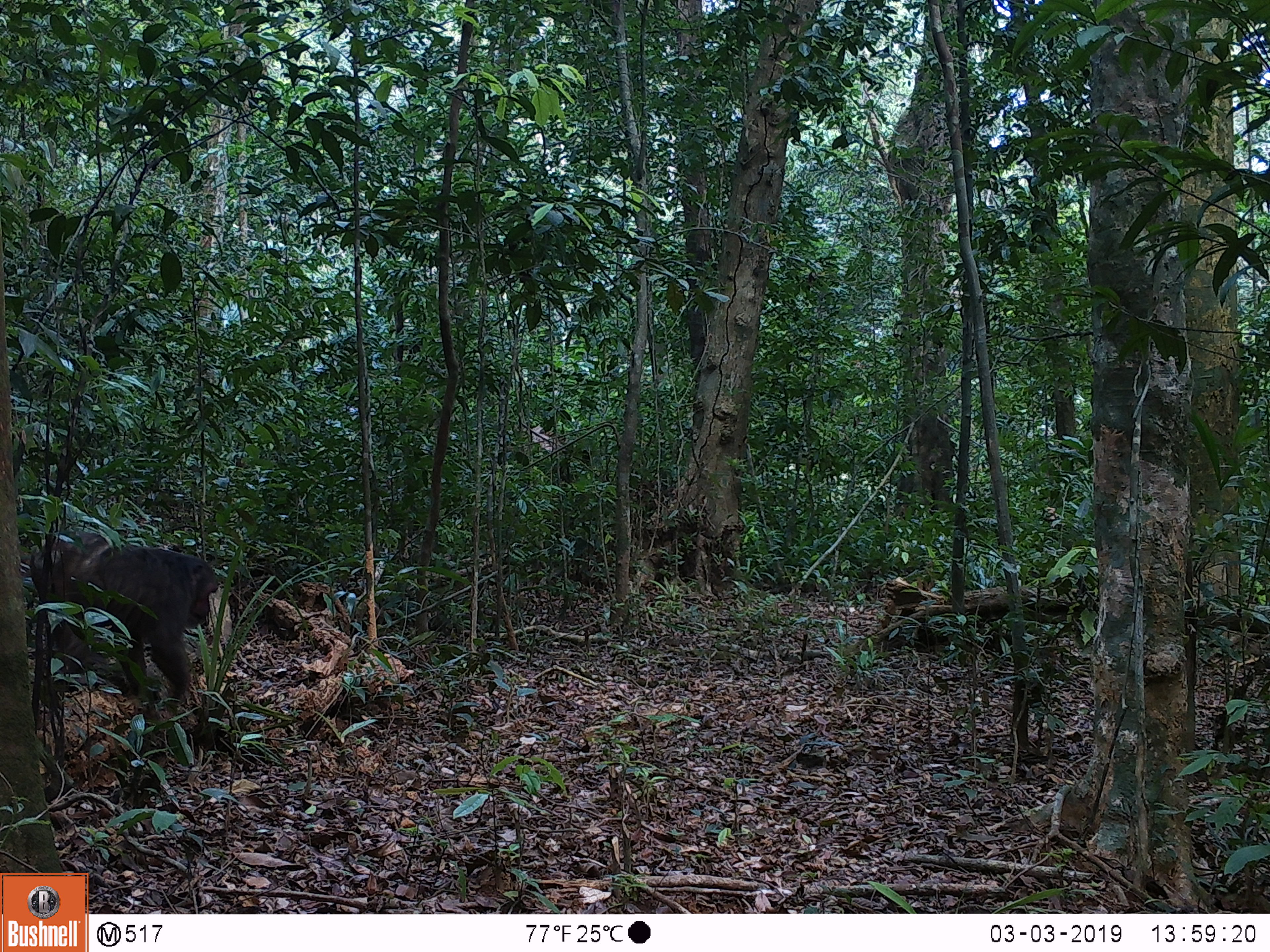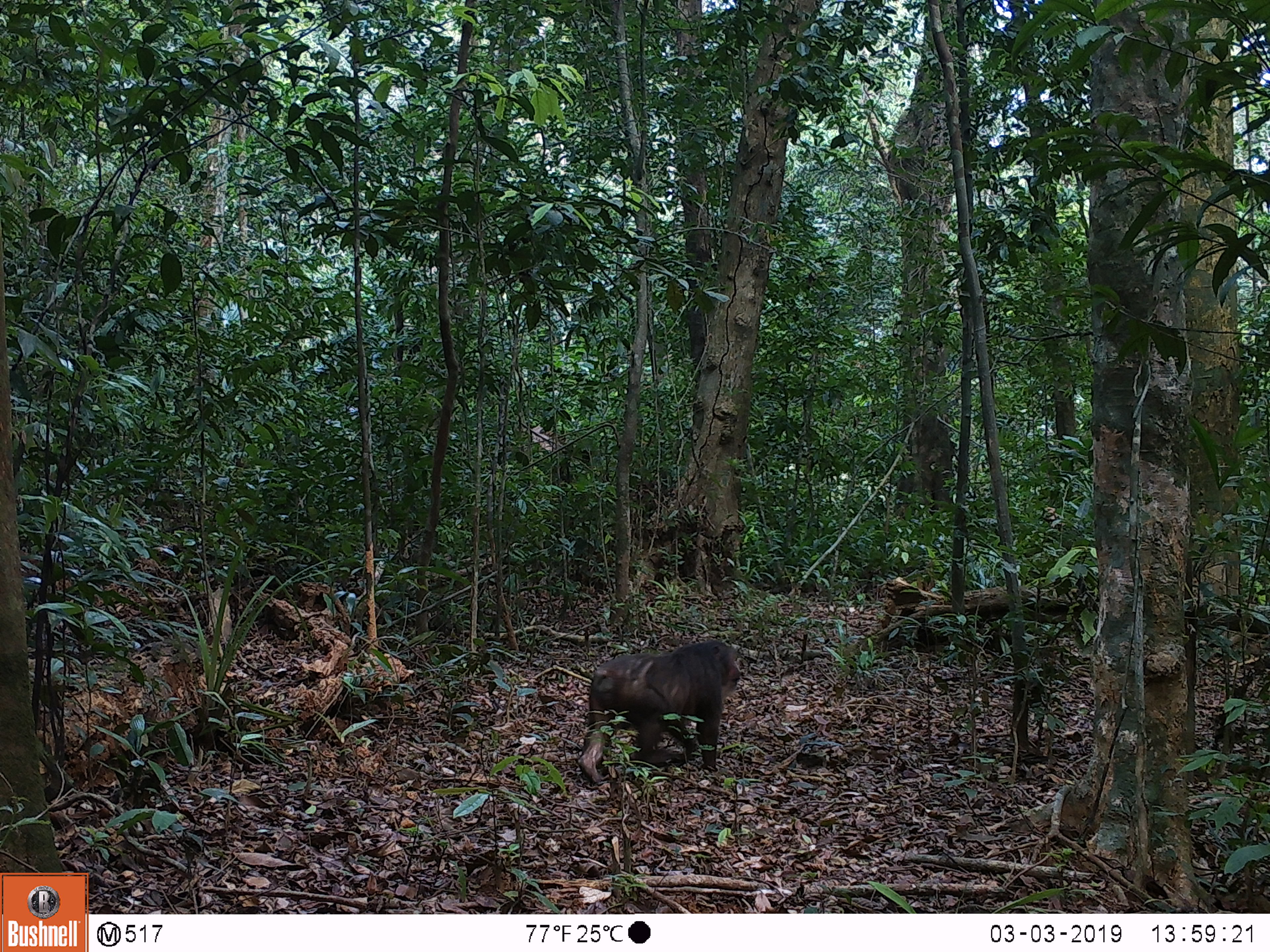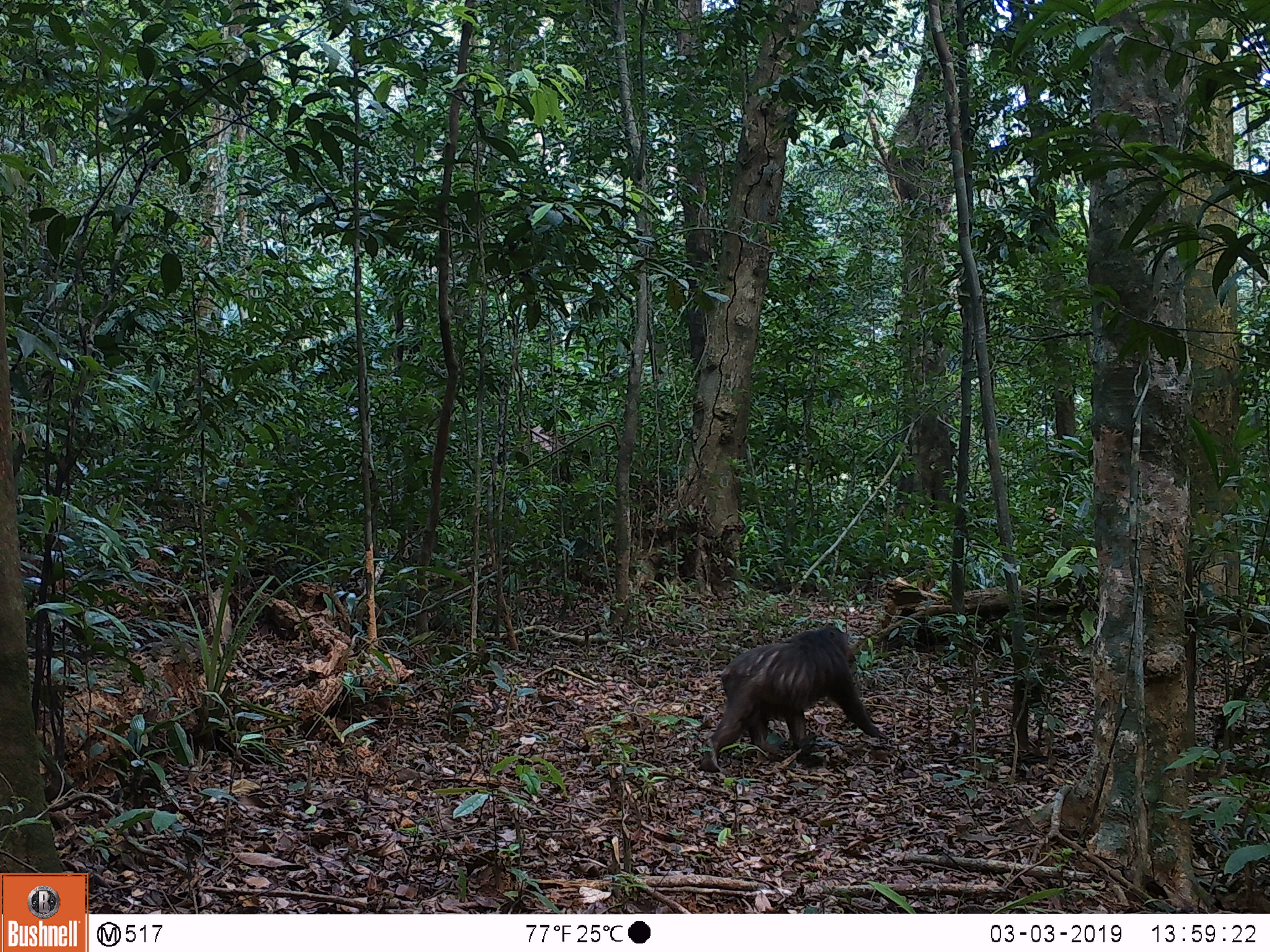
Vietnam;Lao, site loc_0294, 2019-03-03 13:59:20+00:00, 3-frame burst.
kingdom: Animalia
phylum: Chordata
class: Mammalia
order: Primates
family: Cercopithecidae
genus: Macaca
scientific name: Macaca arctoides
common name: stump-tailed macaque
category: stump tailed macaque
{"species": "stump tailed macaque (stump-tailed macaque) (Macaca arctoides)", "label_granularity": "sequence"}